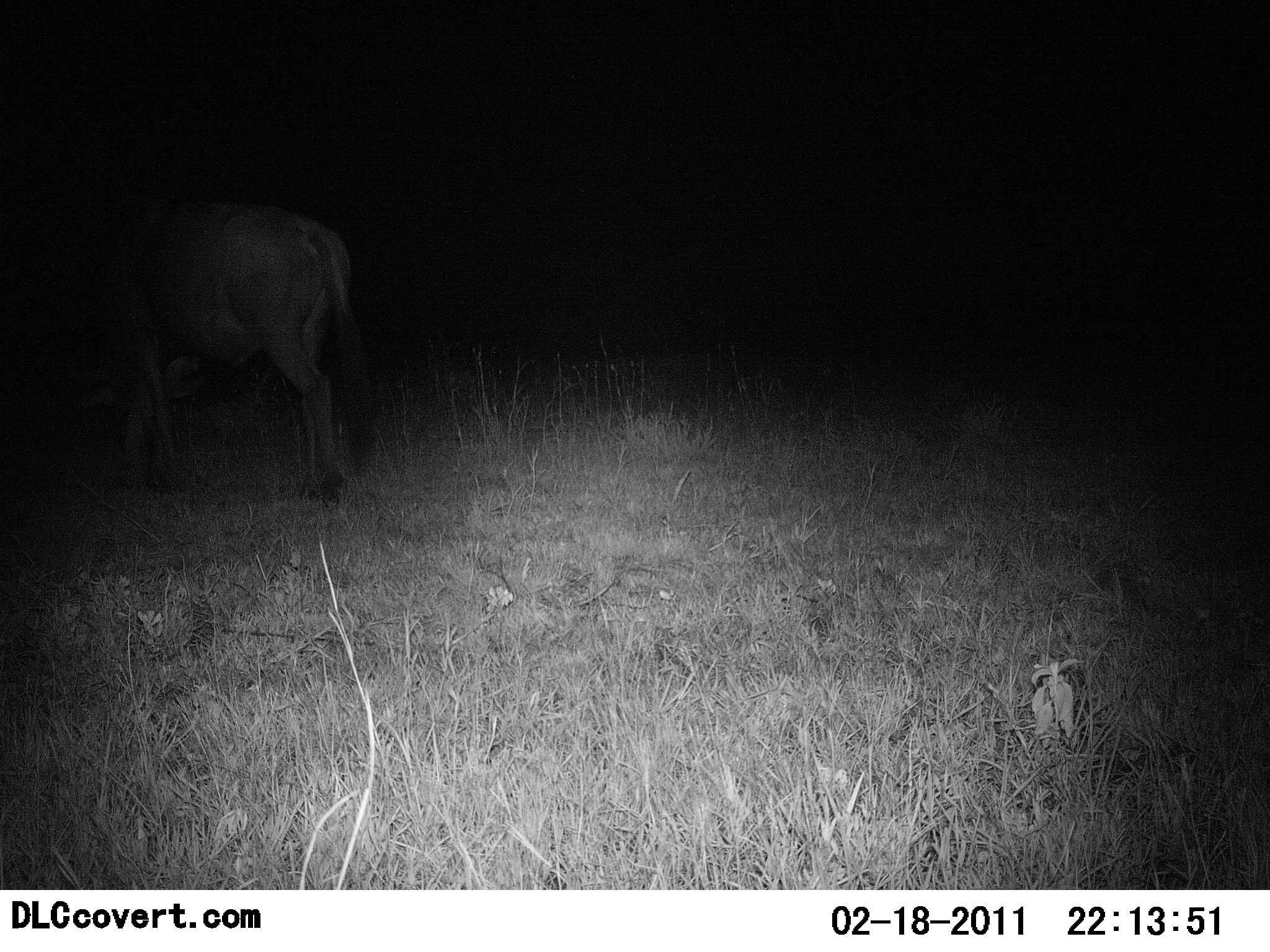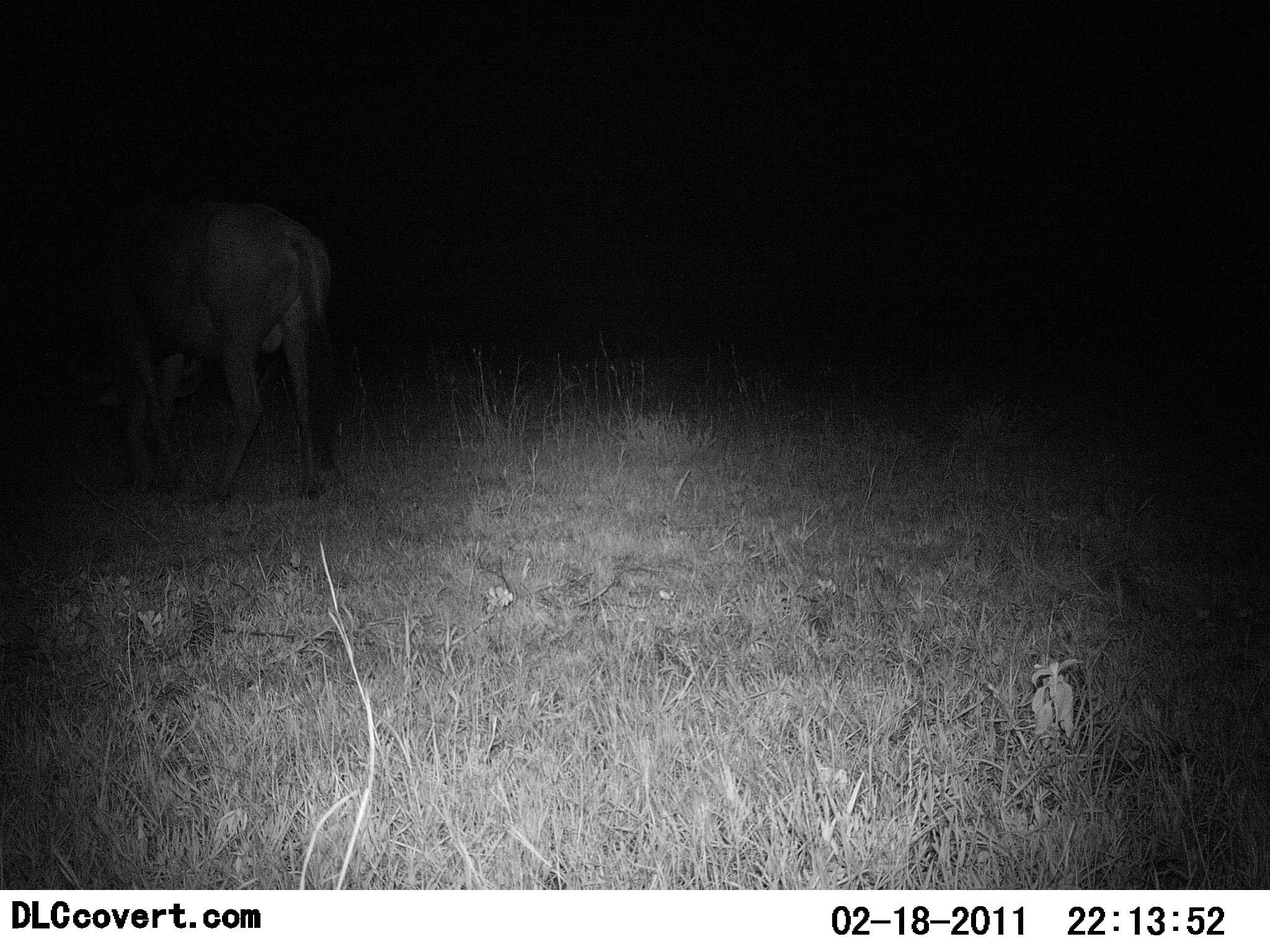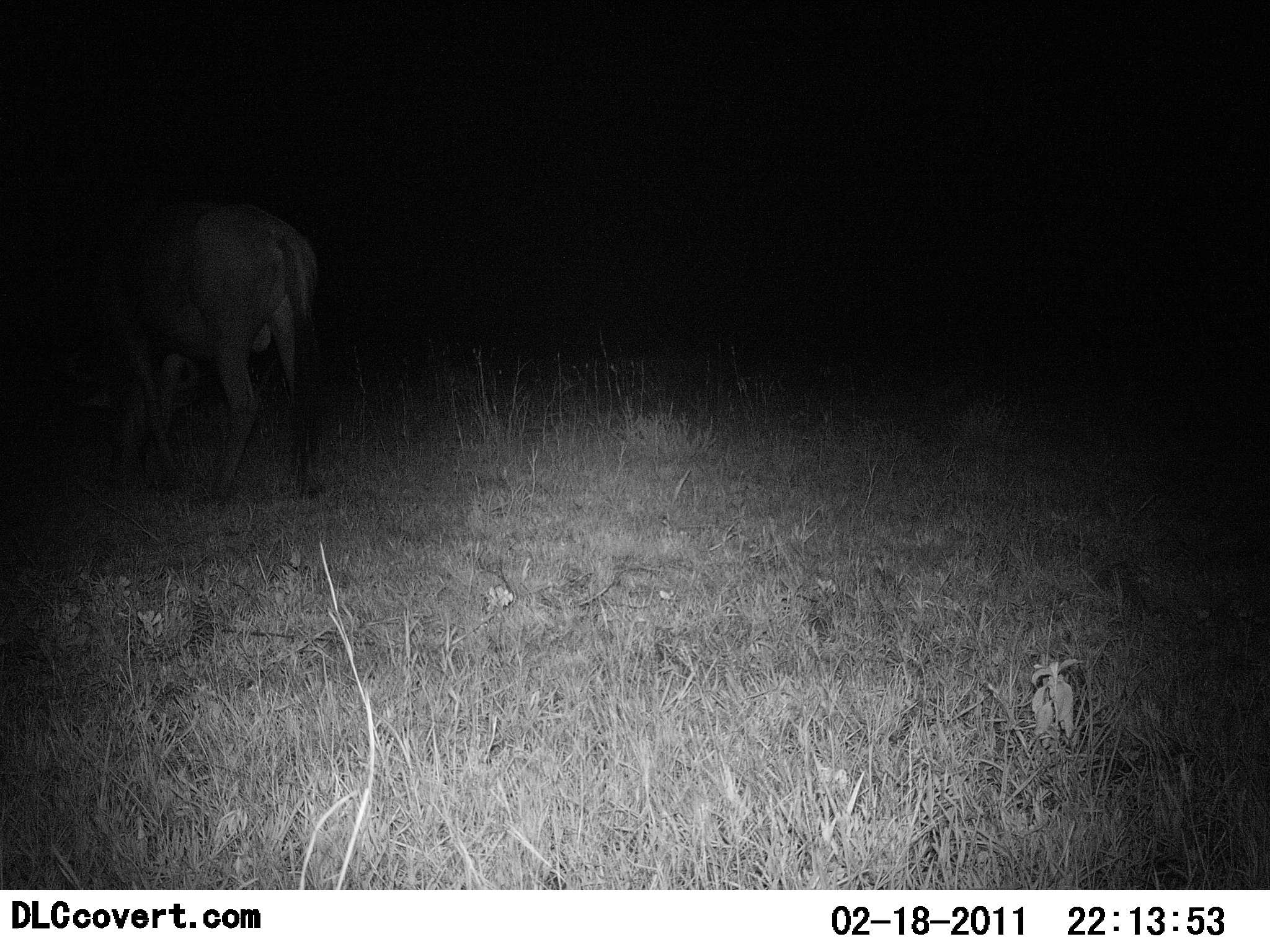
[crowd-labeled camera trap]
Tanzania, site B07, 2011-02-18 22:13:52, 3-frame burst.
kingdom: Animalia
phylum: Chordata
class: Mammalia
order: Artiodactyla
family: Bovidae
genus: Connochaetes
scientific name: Connochaetes taurinus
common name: blue wildebeest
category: wildebeest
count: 1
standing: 45%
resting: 0%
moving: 18%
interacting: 0%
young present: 0%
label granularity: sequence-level